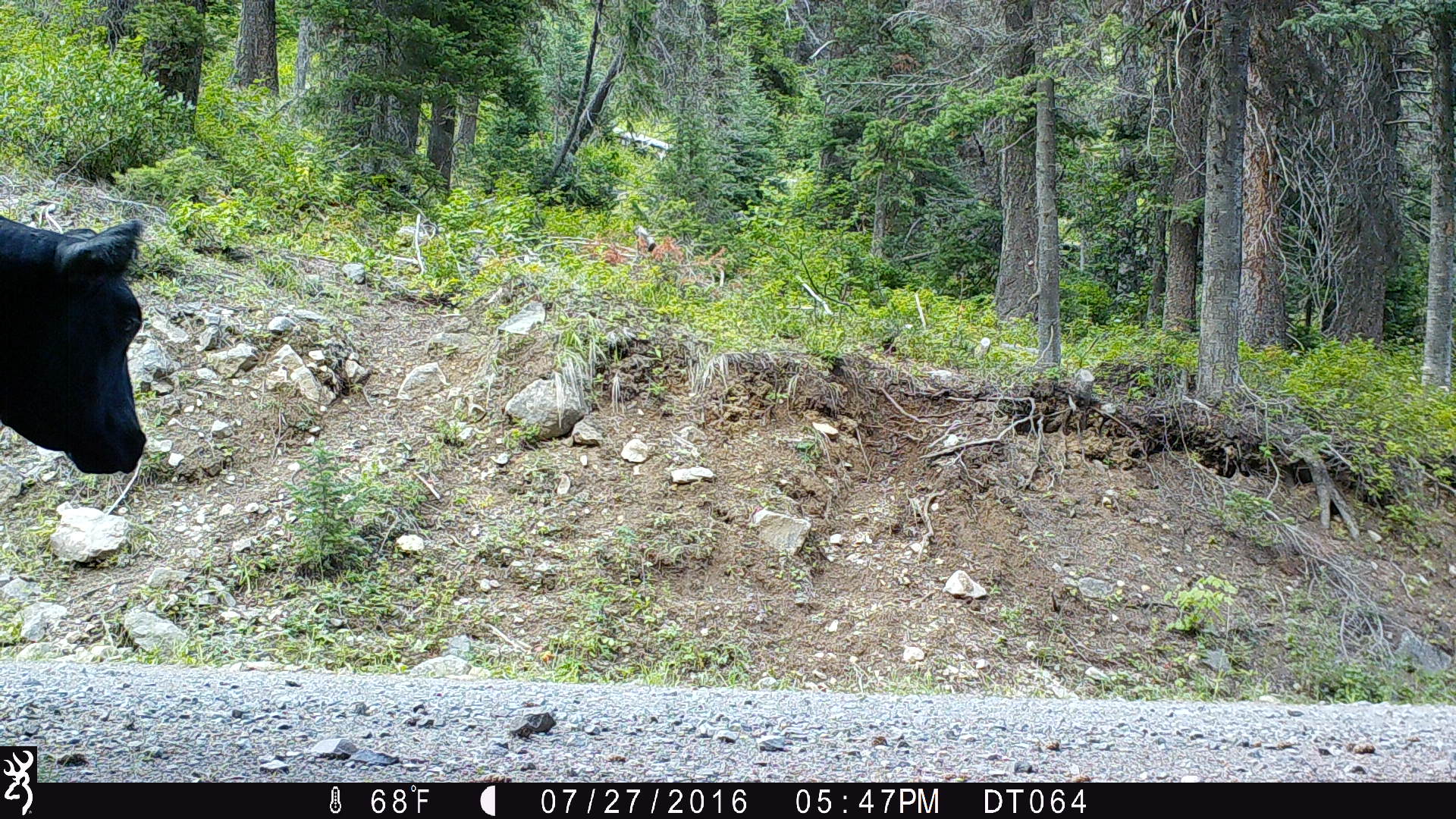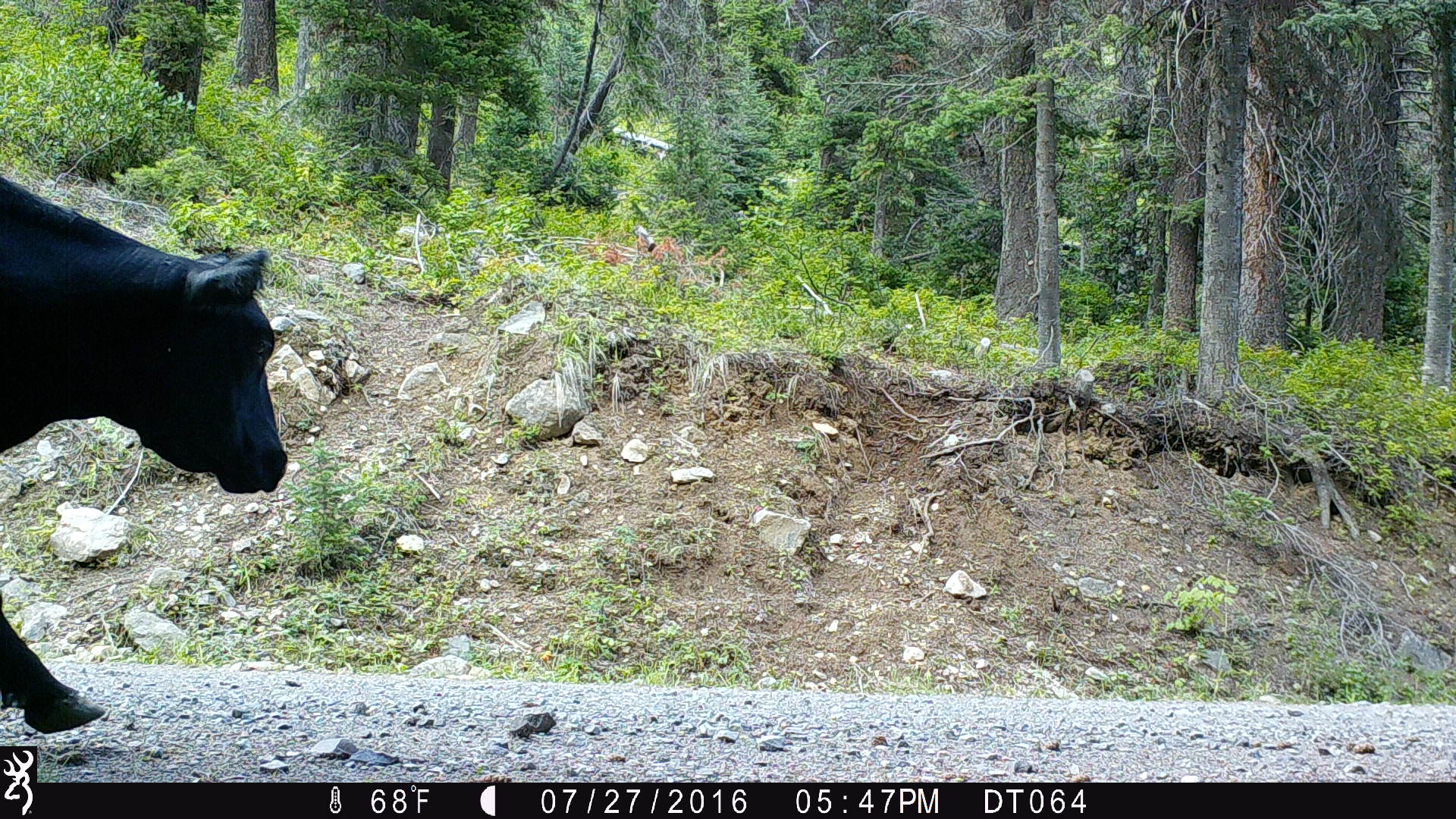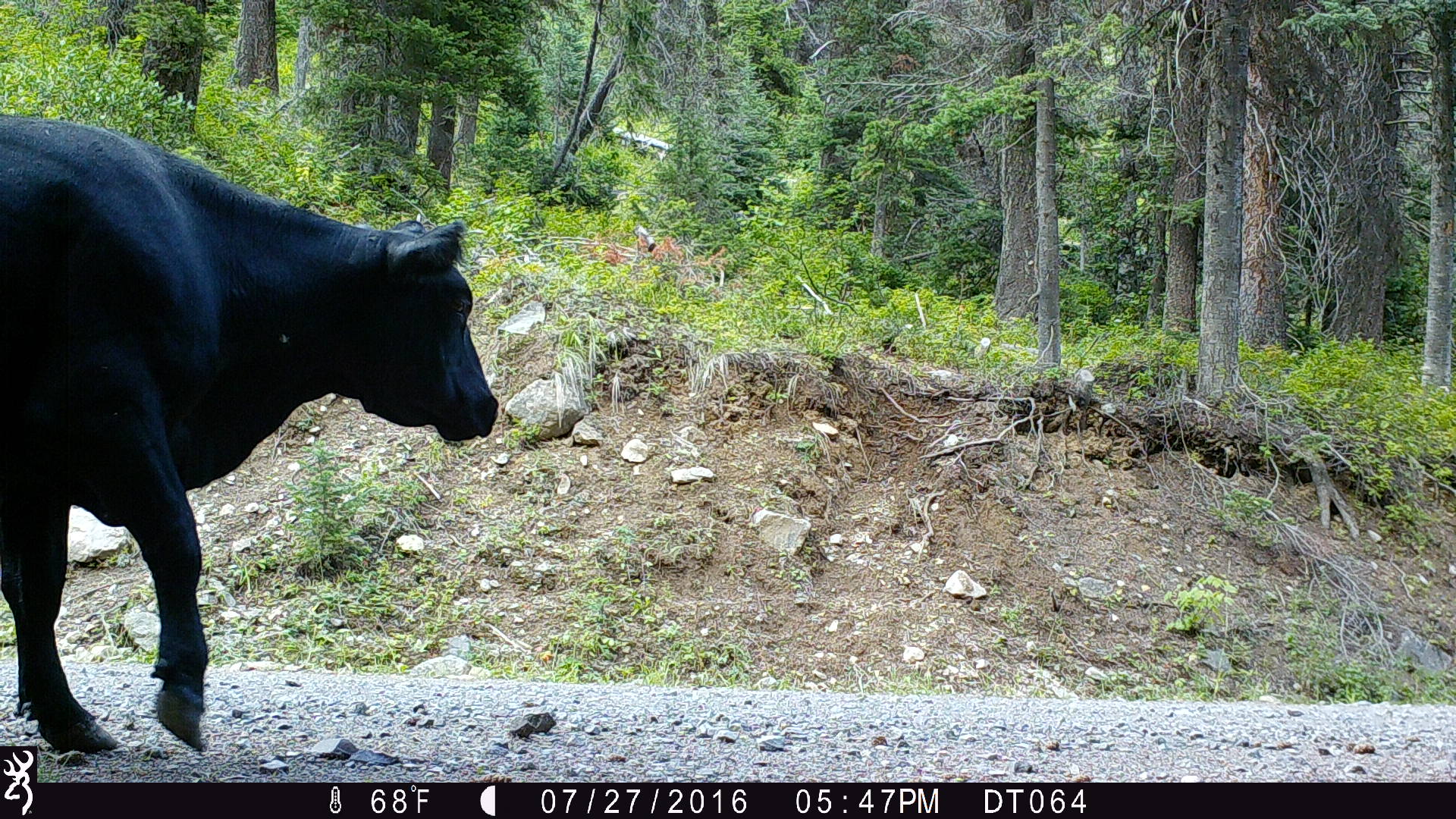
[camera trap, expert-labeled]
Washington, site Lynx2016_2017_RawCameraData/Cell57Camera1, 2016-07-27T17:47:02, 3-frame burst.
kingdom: Animalia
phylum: Chordata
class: Mammalia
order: Artiodactyla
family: Bovidae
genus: Bos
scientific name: Bos taurus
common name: domestic cattle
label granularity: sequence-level